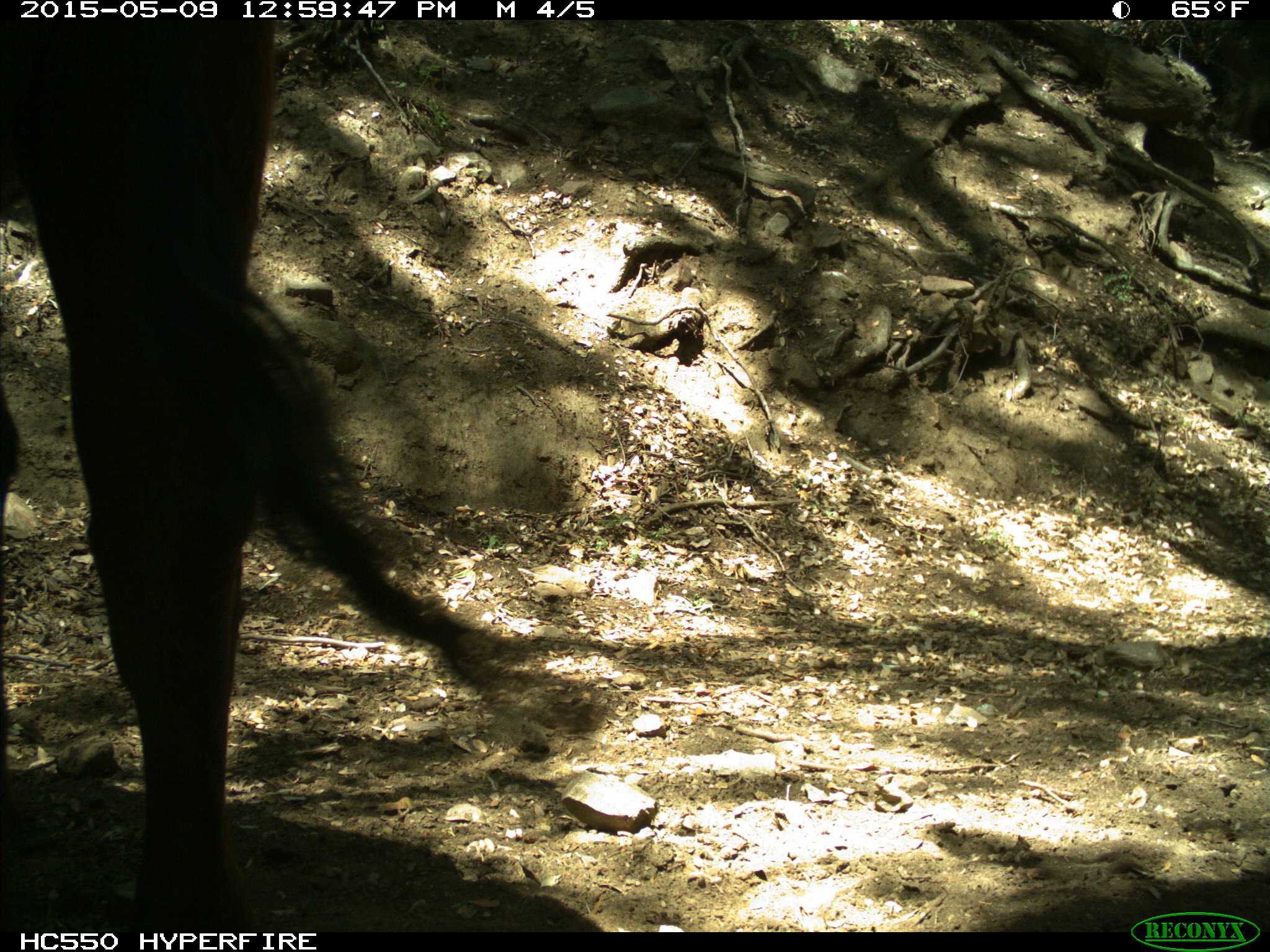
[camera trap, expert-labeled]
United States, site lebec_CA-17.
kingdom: Animalia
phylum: Chordata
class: Mammalia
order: Artiodactyla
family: Bovidae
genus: Bos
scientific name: Bos taurus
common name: domestic cow